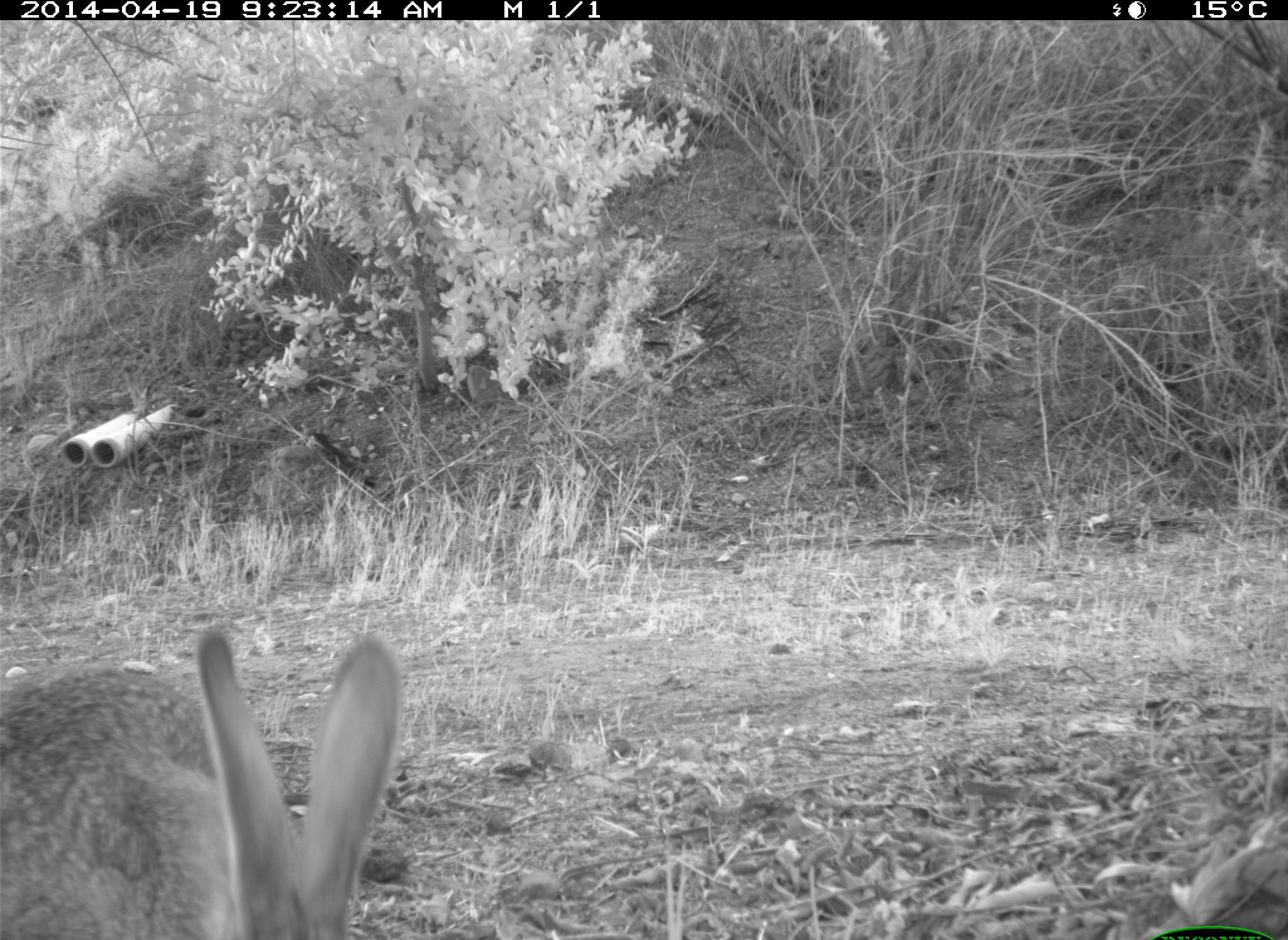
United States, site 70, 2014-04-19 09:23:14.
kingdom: Animalia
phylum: Chordata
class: Mammalia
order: Lagomorpha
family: Leporidae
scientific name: Leporidae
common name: rabbits and hares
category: rabbit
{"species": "rabbit (rabbits and hares) (Leporidae)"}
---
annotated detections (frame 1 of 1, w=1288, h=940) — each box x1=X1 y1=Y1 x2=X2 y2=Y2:
rabbit: x1=0 y1=630 x2=397 y2=940